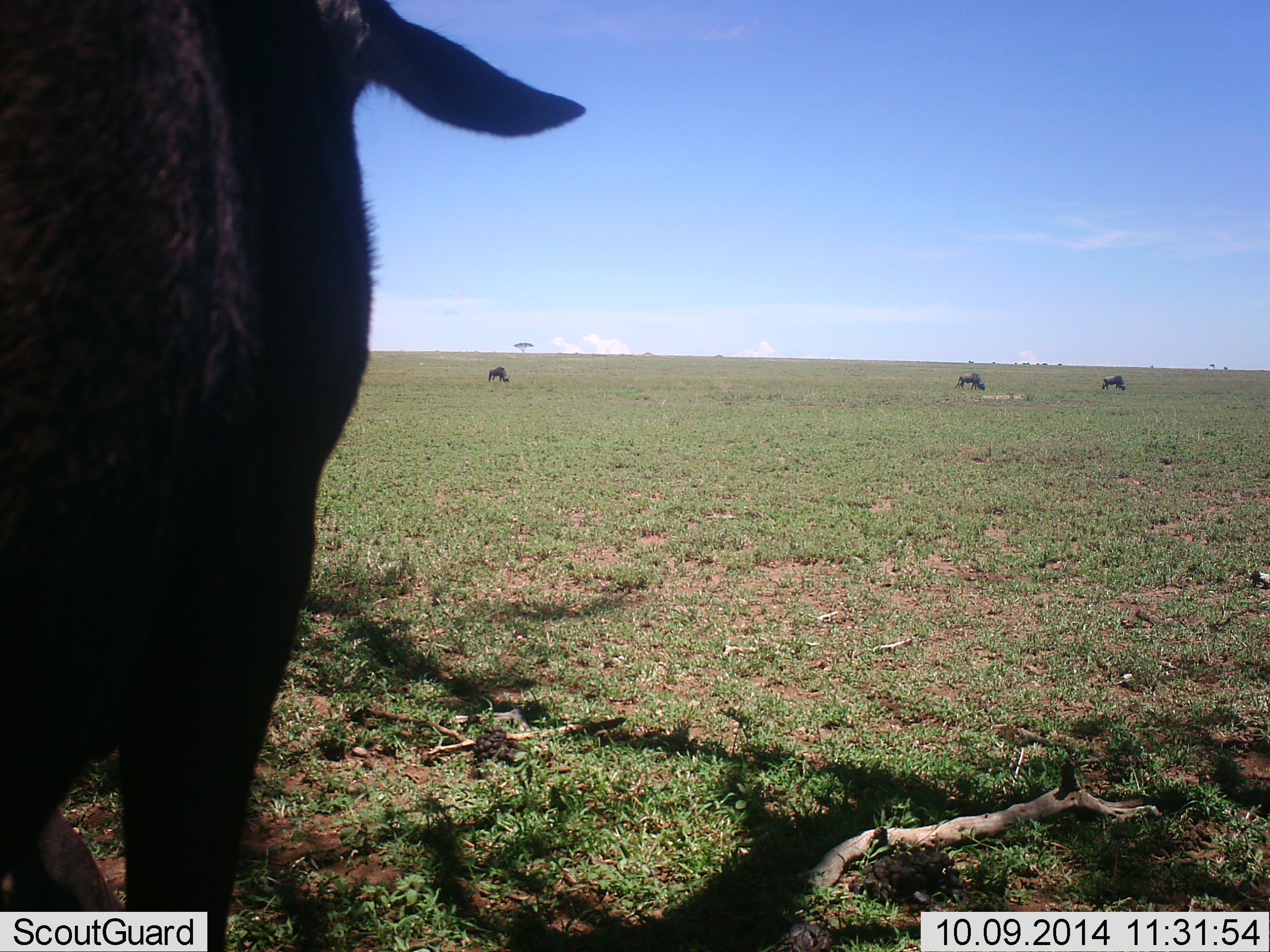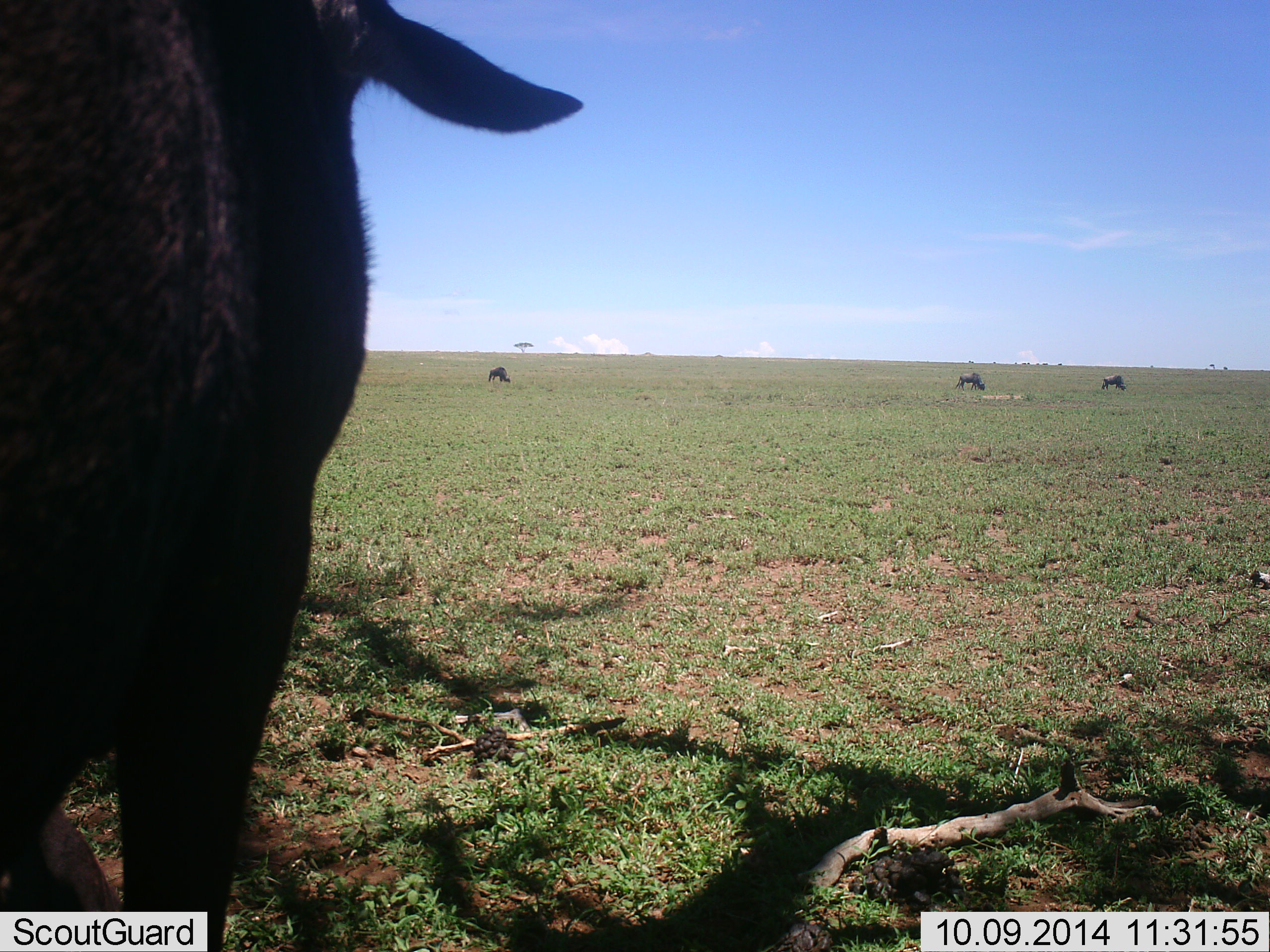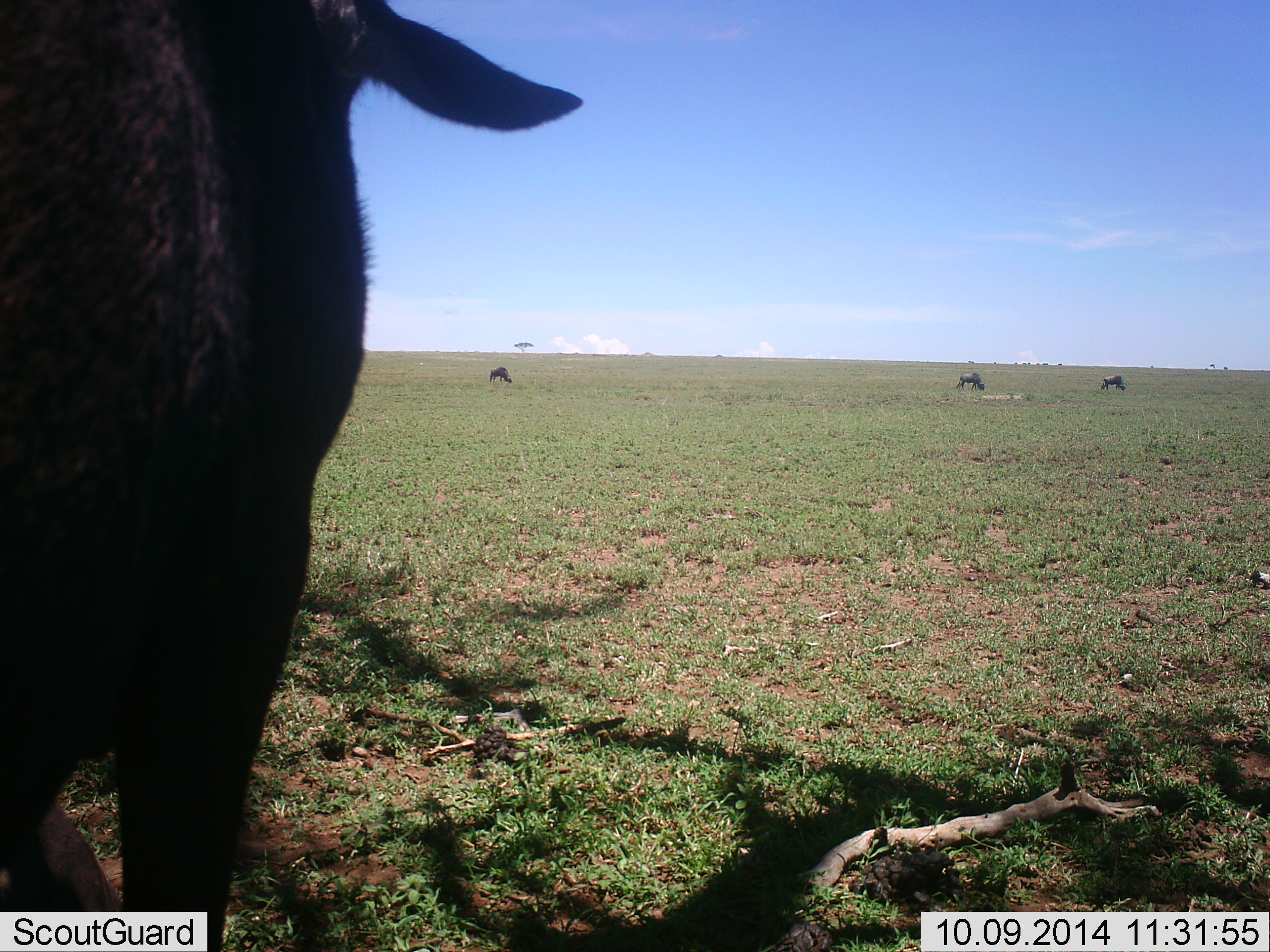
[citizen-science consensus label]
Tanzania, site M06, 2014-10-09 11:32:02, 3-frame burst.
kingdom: Animalia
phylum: Chordata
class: Mammalia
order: Artiodactyla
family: Bovidae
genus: Connochaetes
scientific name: Connochaetes taurinus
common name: blue wildebeest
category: wildebeest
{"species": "wildebeest (blue wildebeest) (Connochaetes taurinus)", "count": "4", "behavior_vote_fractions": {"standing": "75%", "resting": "0%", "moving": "0%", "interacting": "0%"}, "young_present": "0%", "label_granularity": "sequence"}